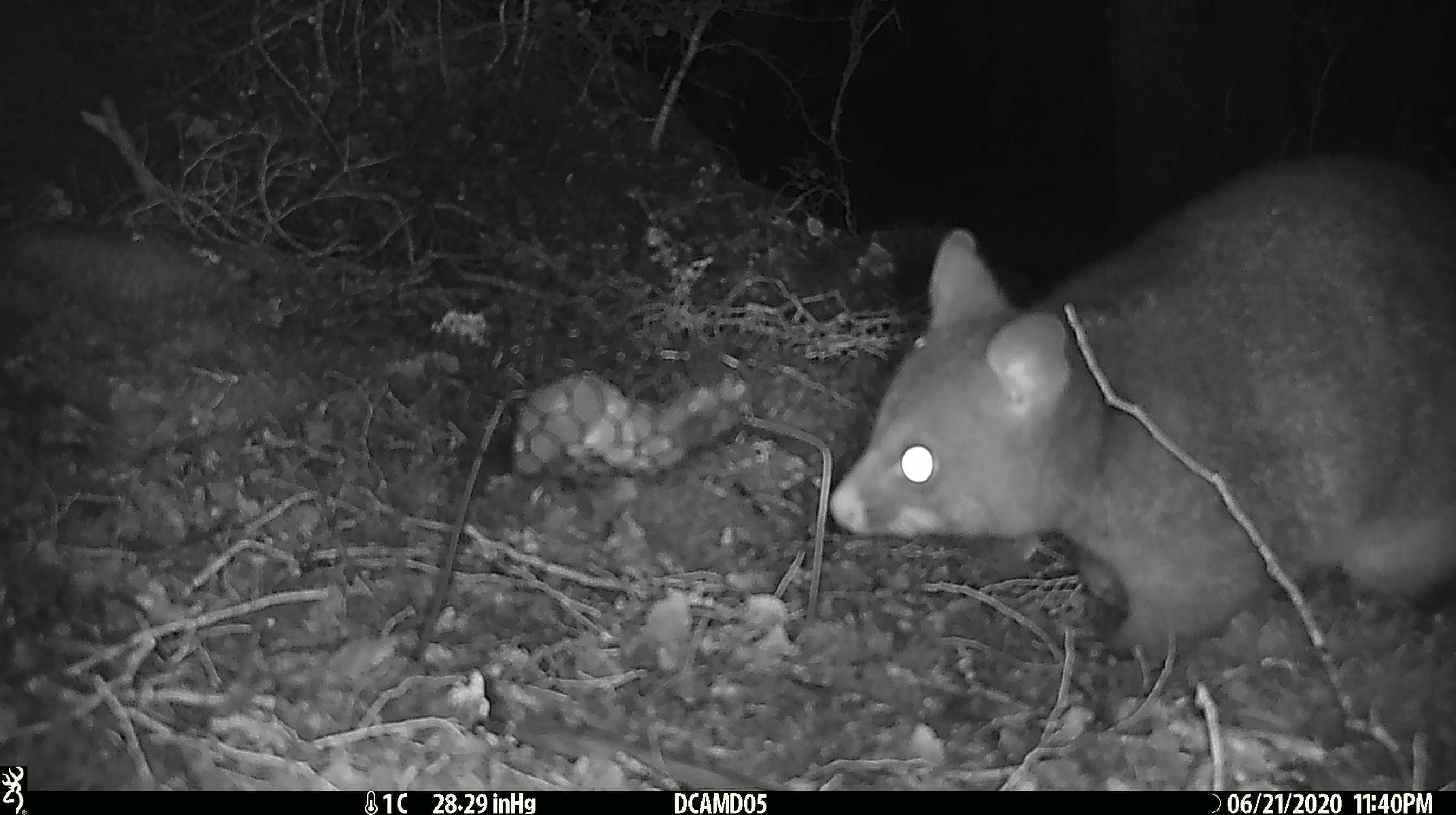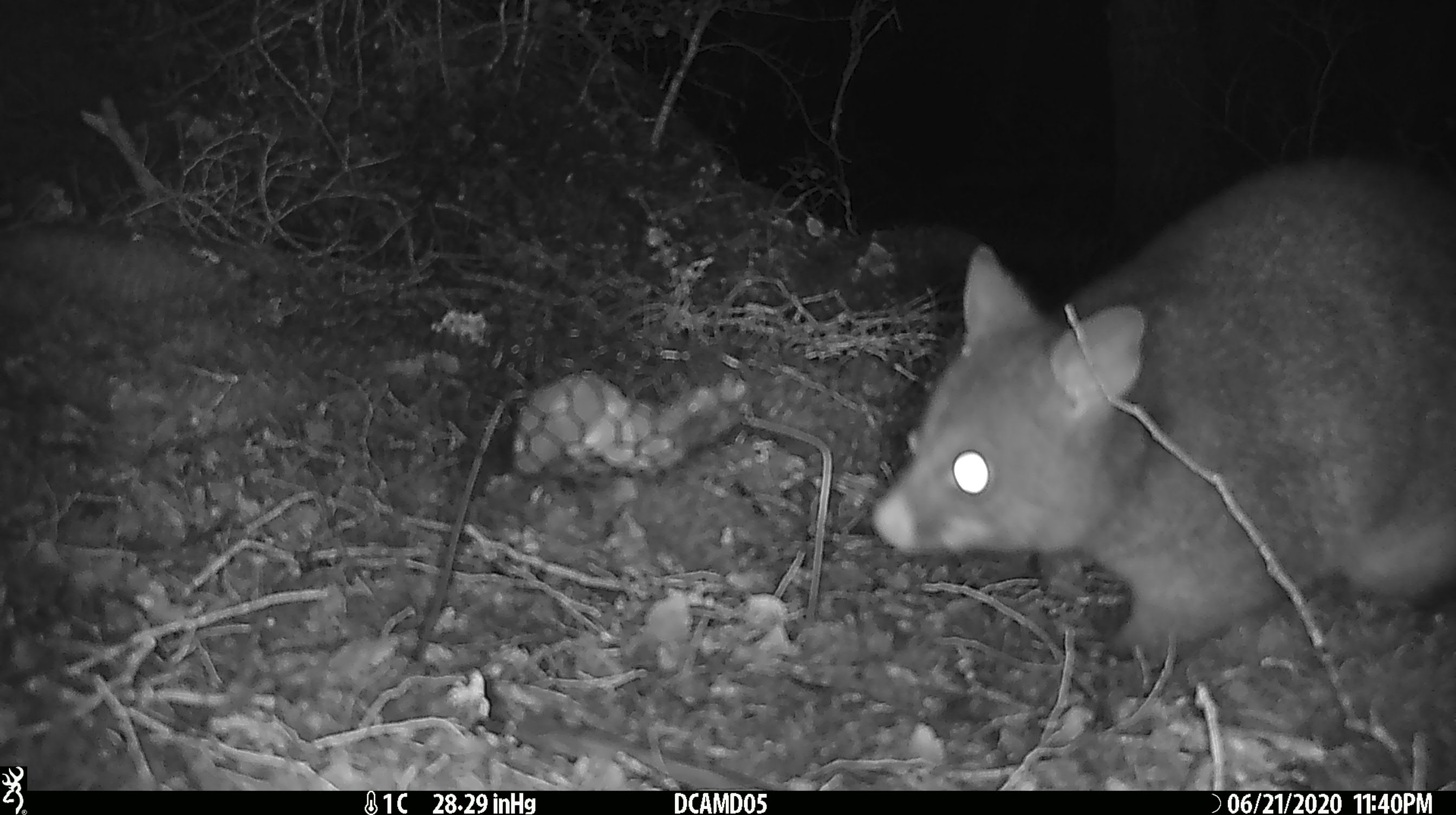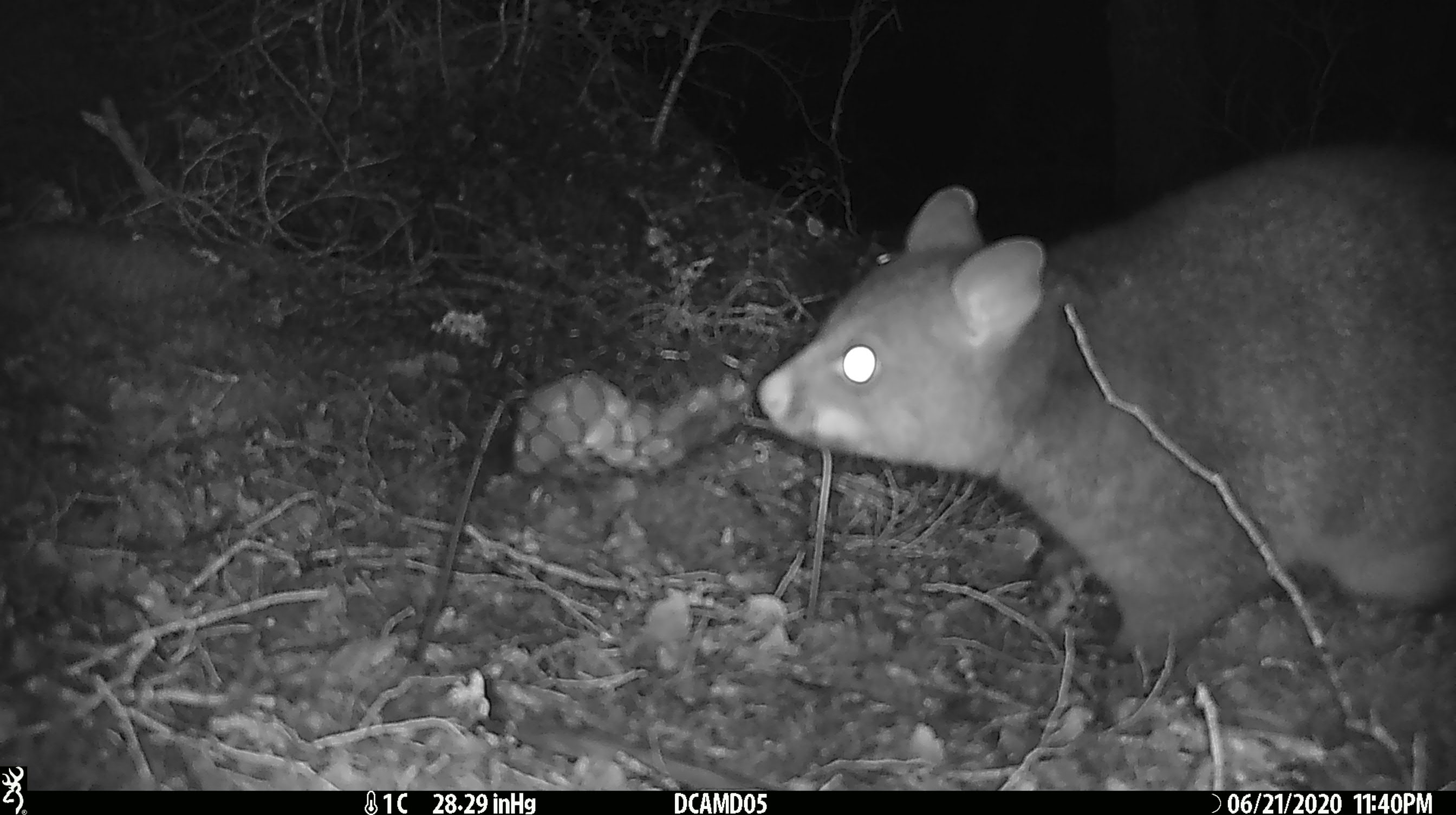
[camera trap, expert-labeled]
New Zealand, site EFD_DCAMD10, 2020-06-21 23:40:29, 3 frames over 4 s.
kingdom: Animalia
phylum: Chordata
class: Mammalia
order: Diprotodontia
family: Phalangeridae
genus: Trichosurus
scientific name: Trichosurus vulpecula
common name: common brushtail possum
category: possum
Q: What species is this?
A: Possum (common brushtail possum) (Trichosurus vulpecula).